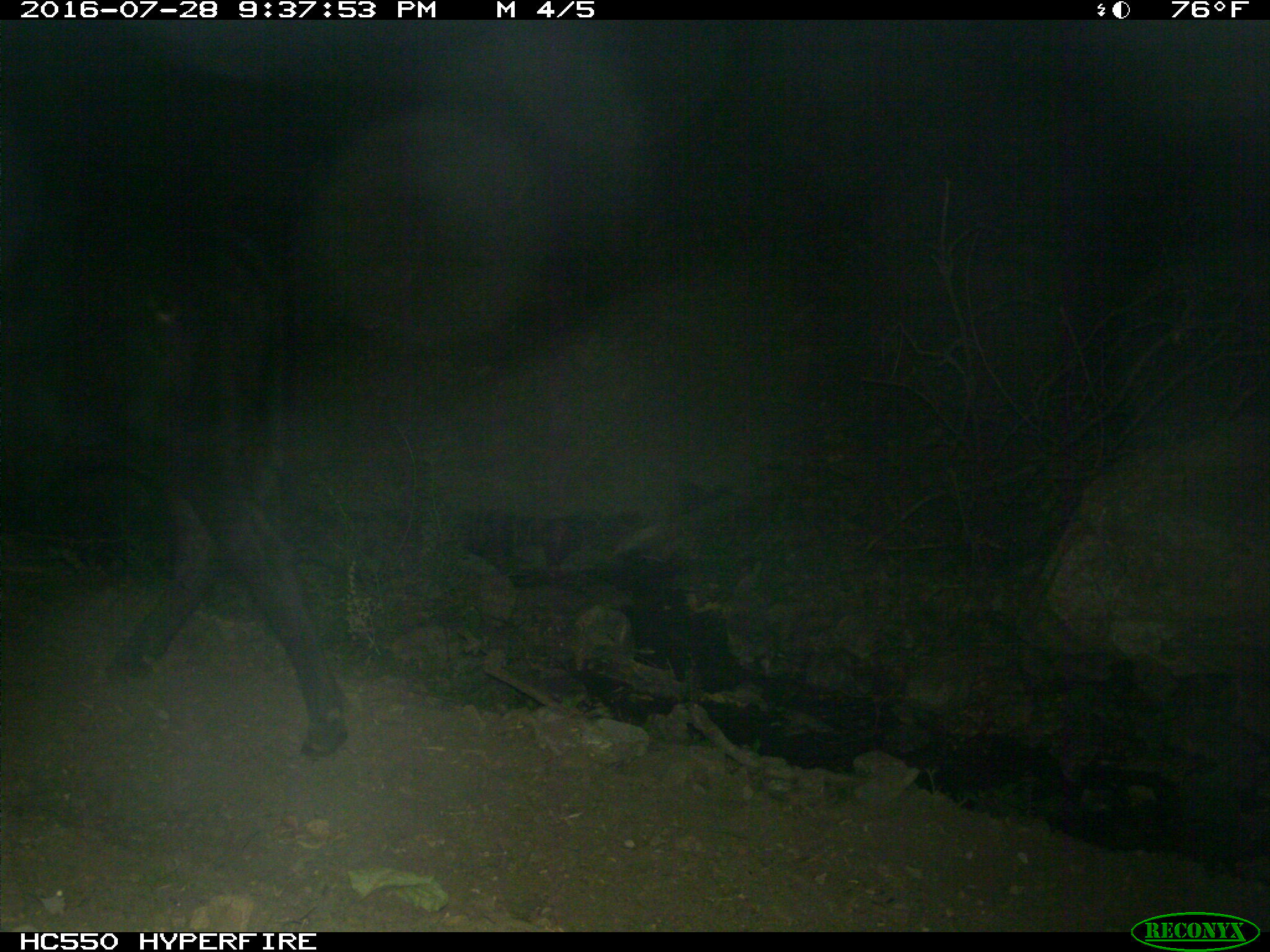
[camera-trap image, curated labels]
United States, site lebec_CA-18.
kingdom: Animalia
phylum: Chordata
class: Mammalia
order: Artiodactyla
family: Bovidae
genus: Bos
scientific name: Bos taurus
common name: domestic cow